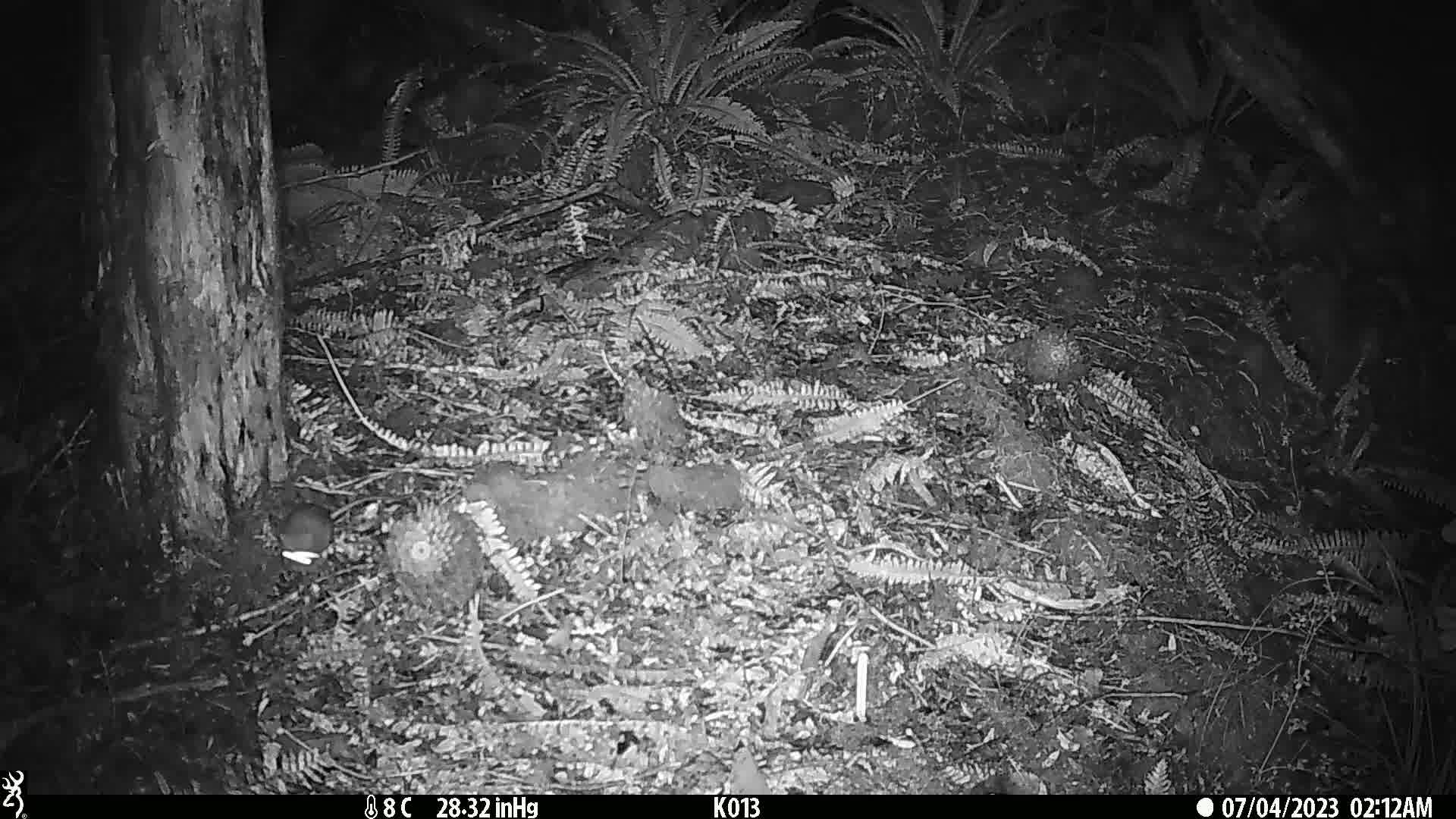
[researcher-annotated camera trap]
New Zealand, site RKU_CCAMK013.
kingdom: Animalia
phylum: Chordata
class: Mammalia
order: Rodentia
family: Muridae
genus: Rattus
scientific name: Rattus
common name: rat